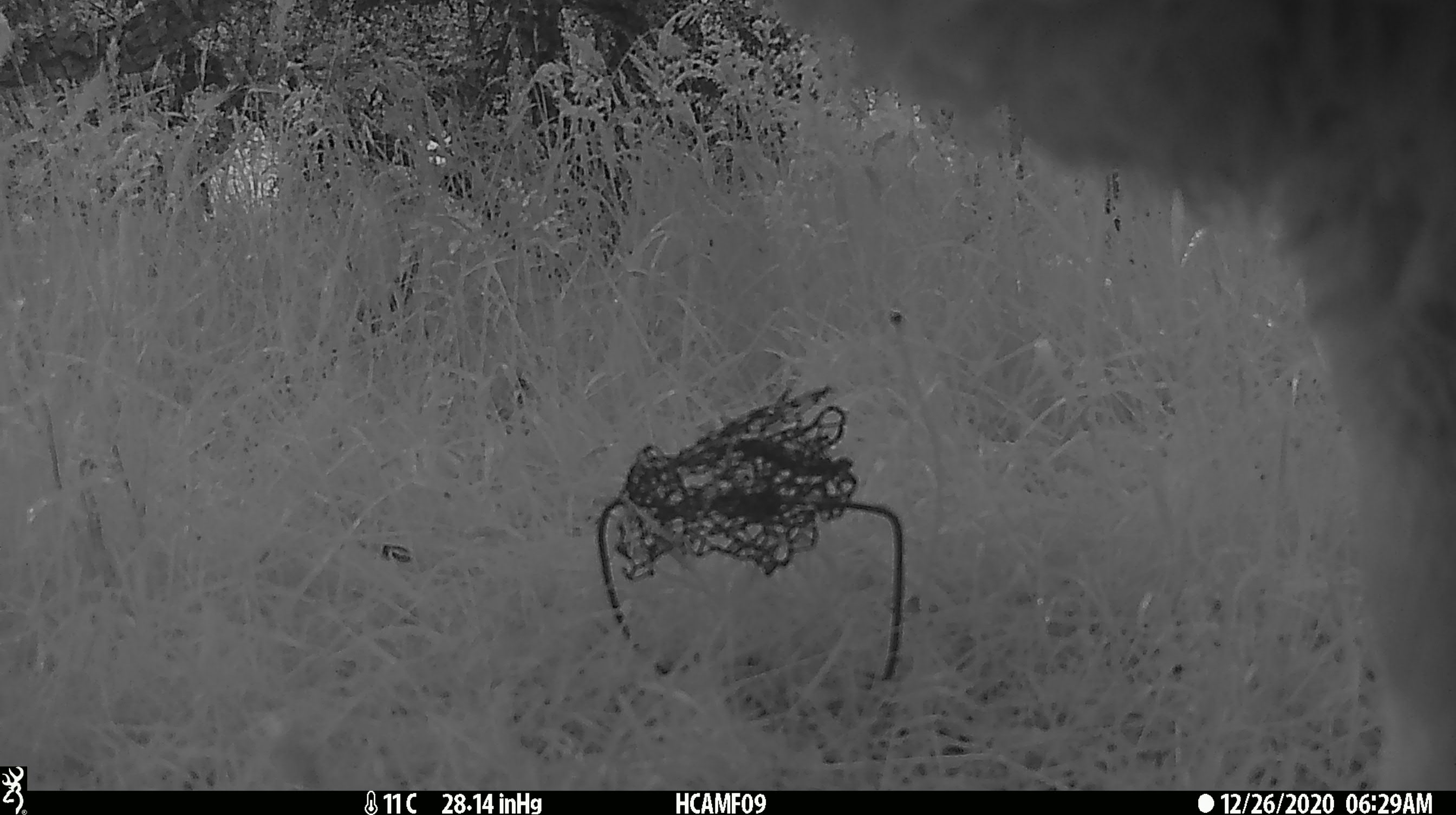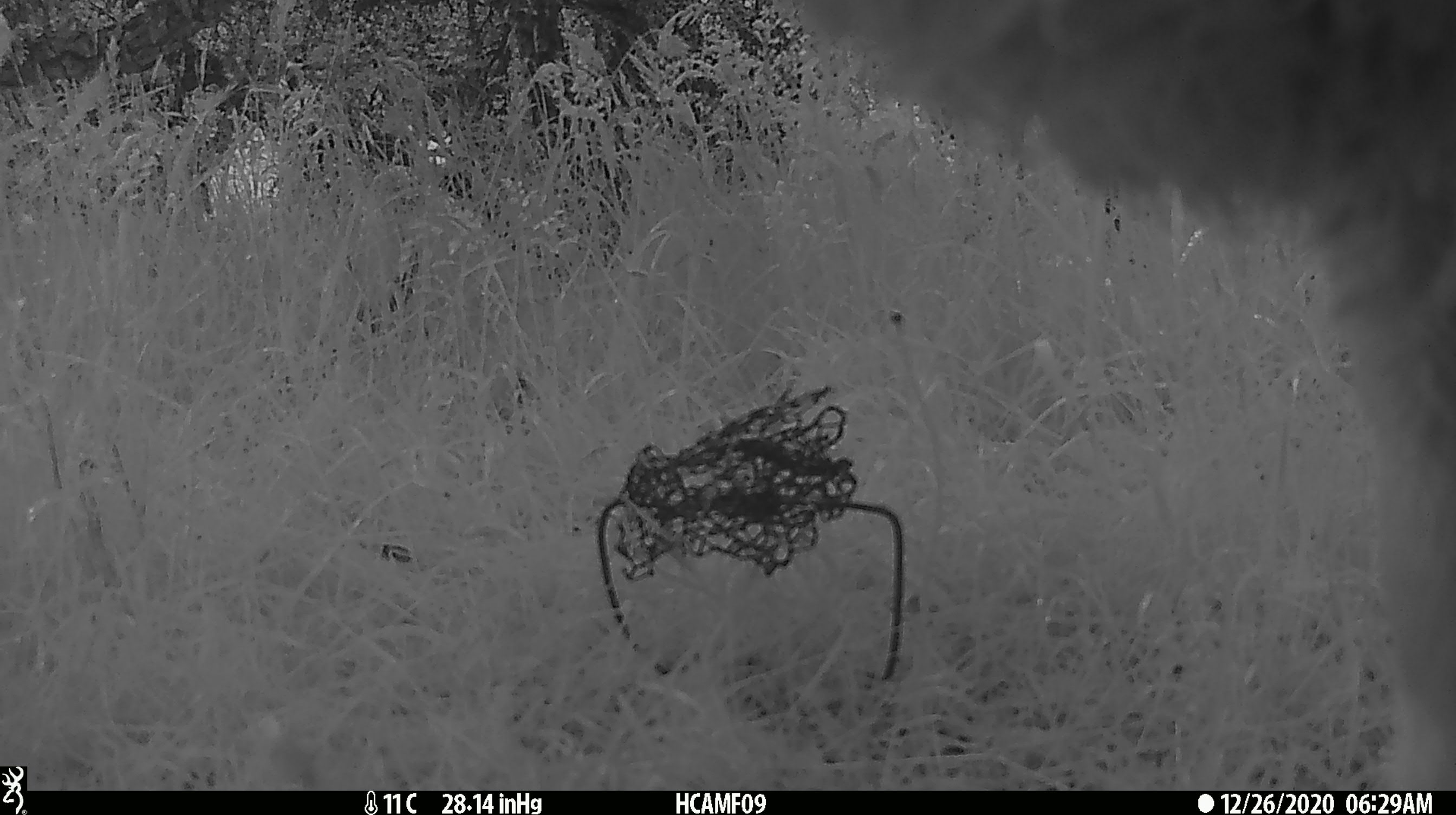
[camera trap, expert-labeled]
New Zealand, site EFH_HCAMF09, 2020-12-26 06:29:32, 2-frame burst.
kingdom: Animalia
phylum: Chordata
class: Mammalia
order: Artiodactyla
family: Bovidae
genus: Ovis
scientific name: Ovis aries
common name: domestic sheep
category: sheep